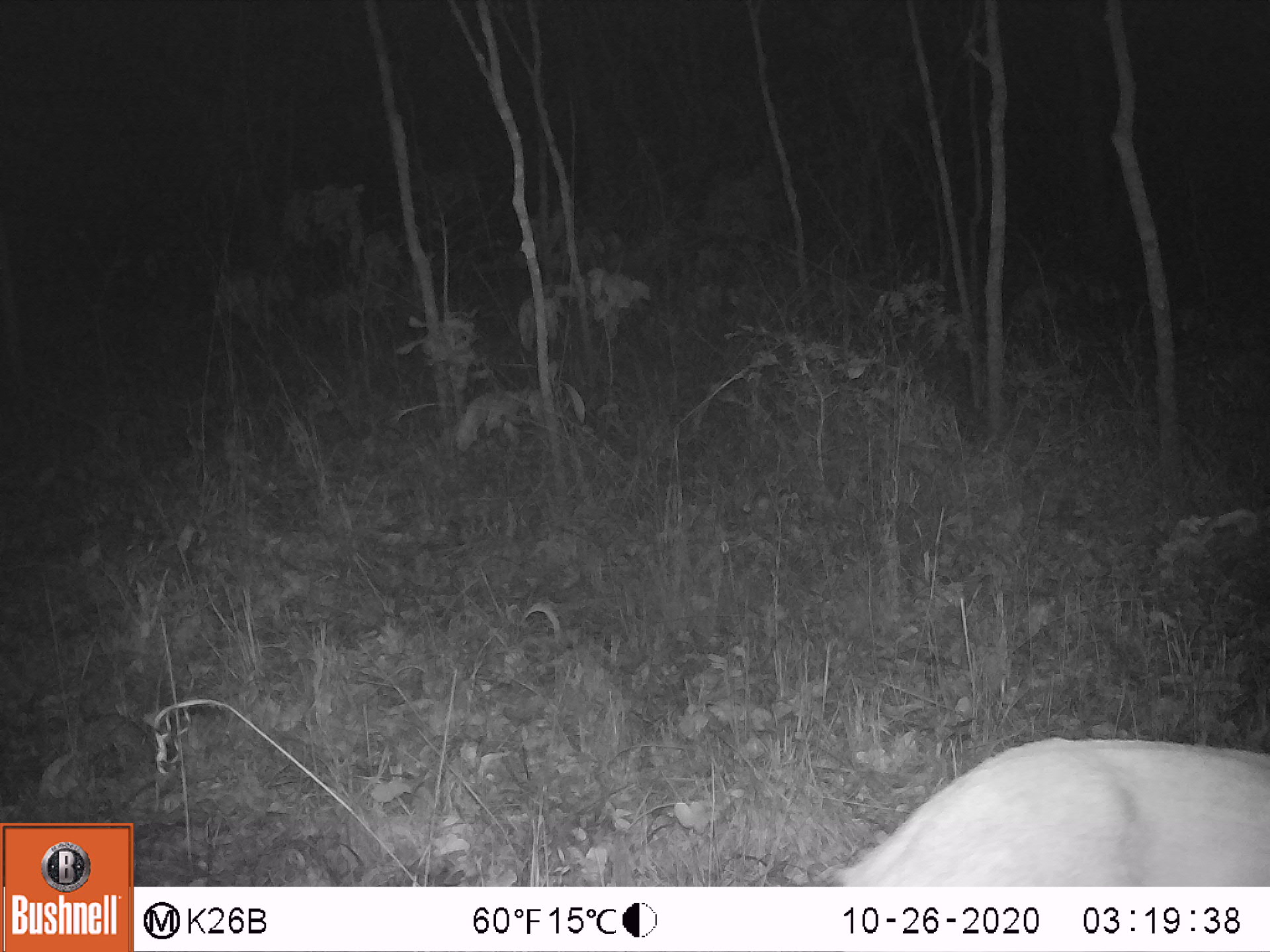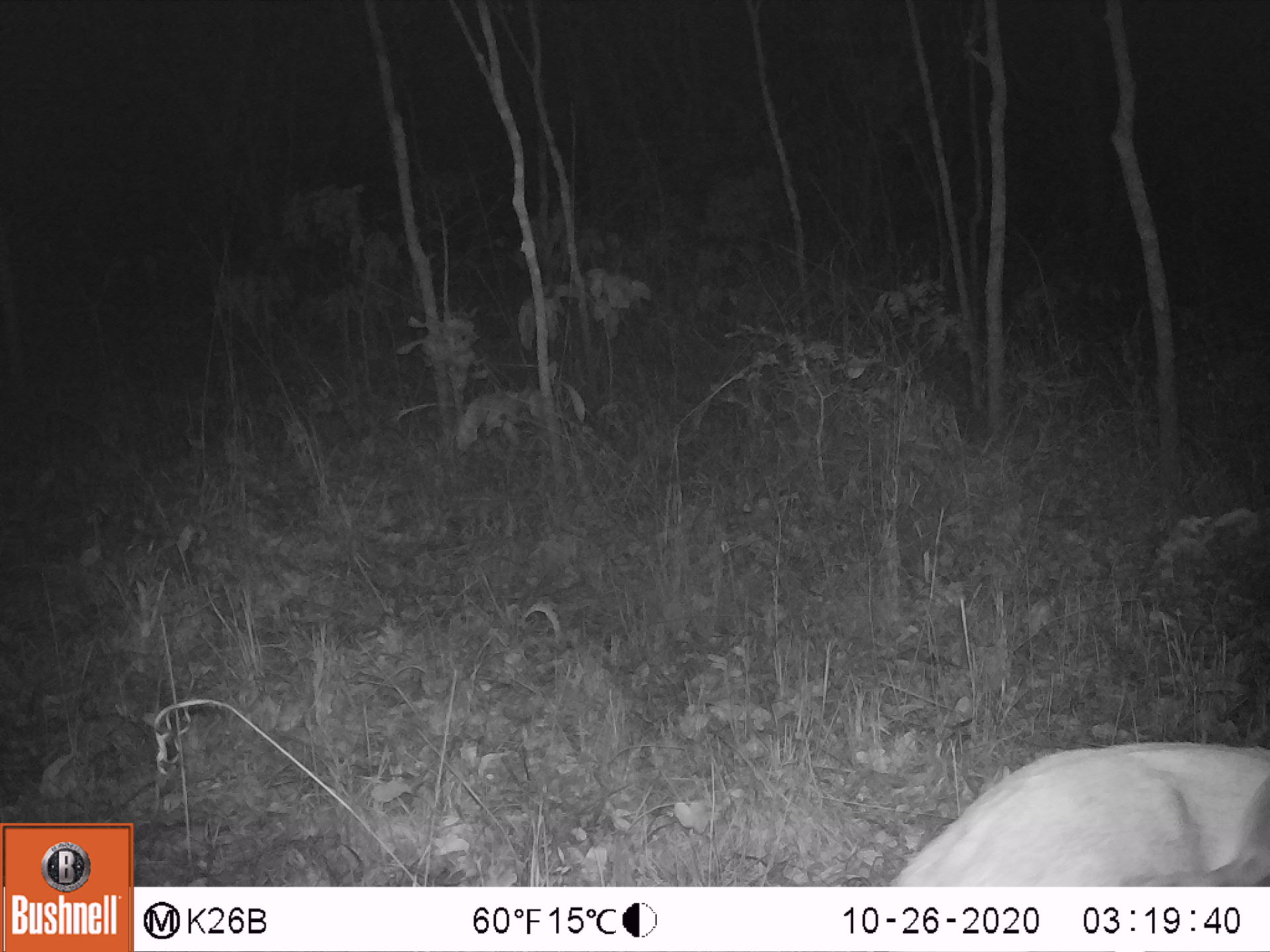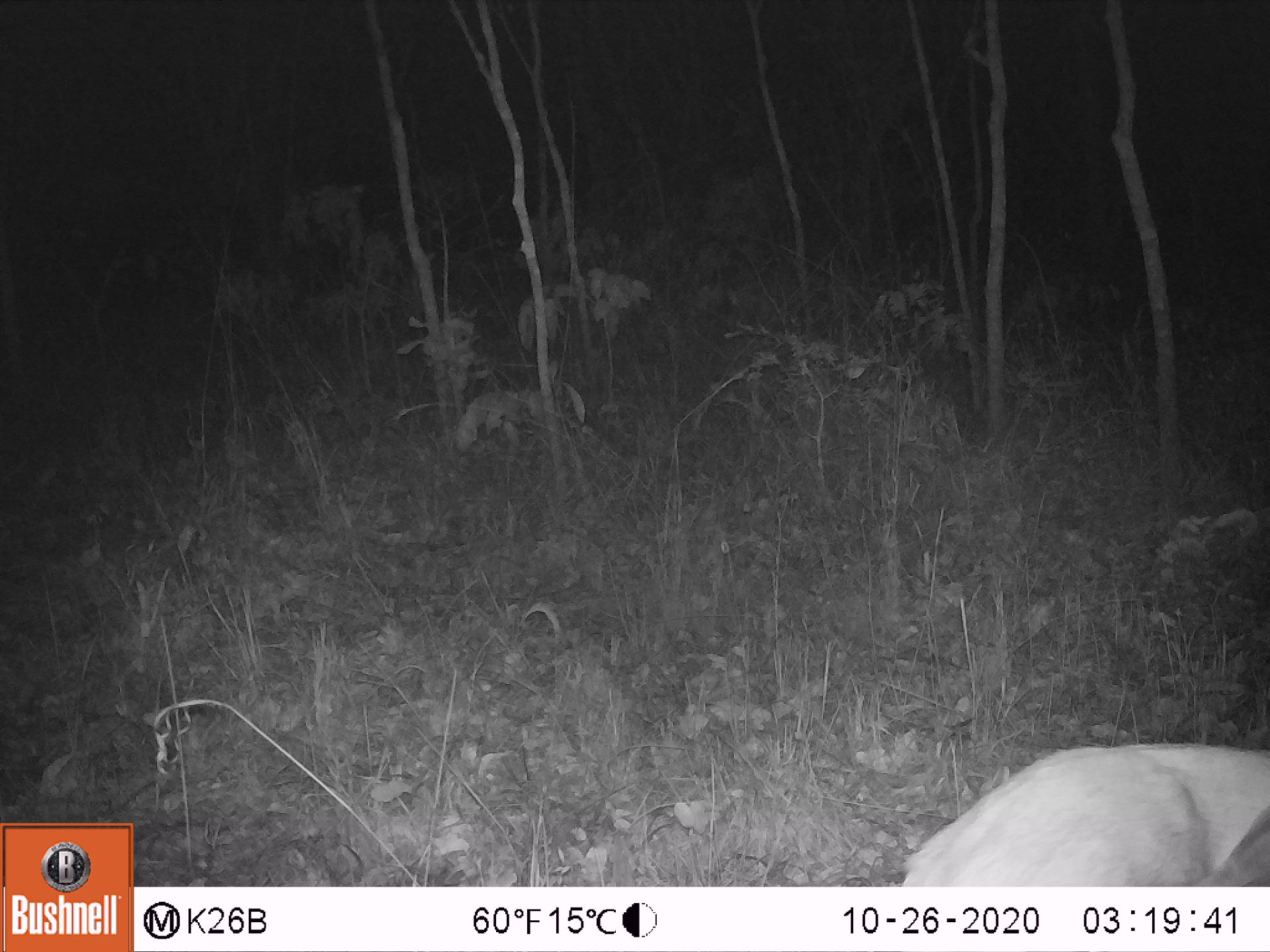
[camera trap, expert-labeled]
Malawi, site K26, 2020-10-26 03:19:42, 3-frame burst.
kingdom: Animalia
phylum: Chordata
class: Mammalia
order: Artiodactyla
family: Bovidae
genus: Tragelaphus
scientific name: Tragelaphus sylvaticus sylvaticus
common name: cape bushbuck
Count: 1.